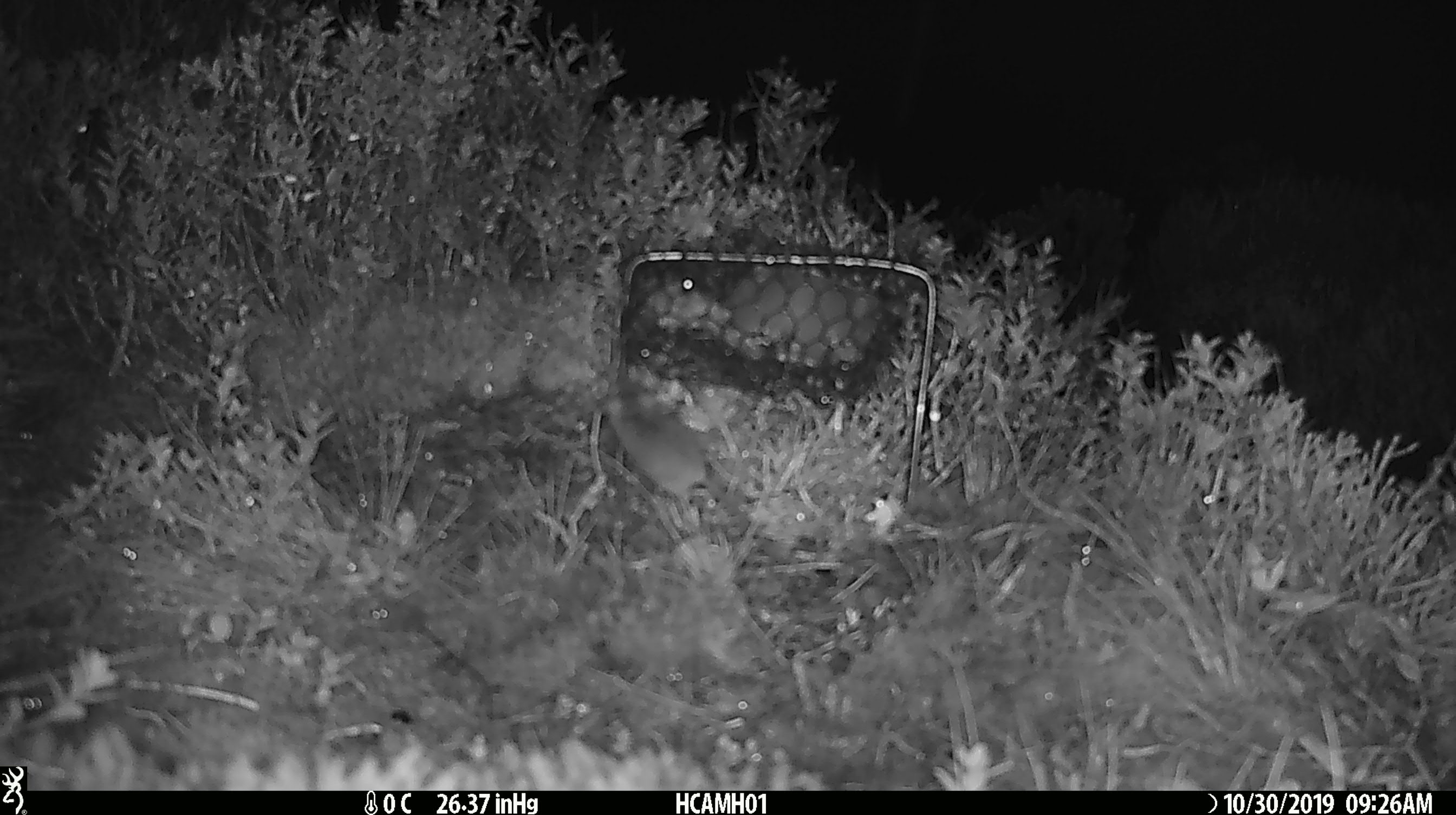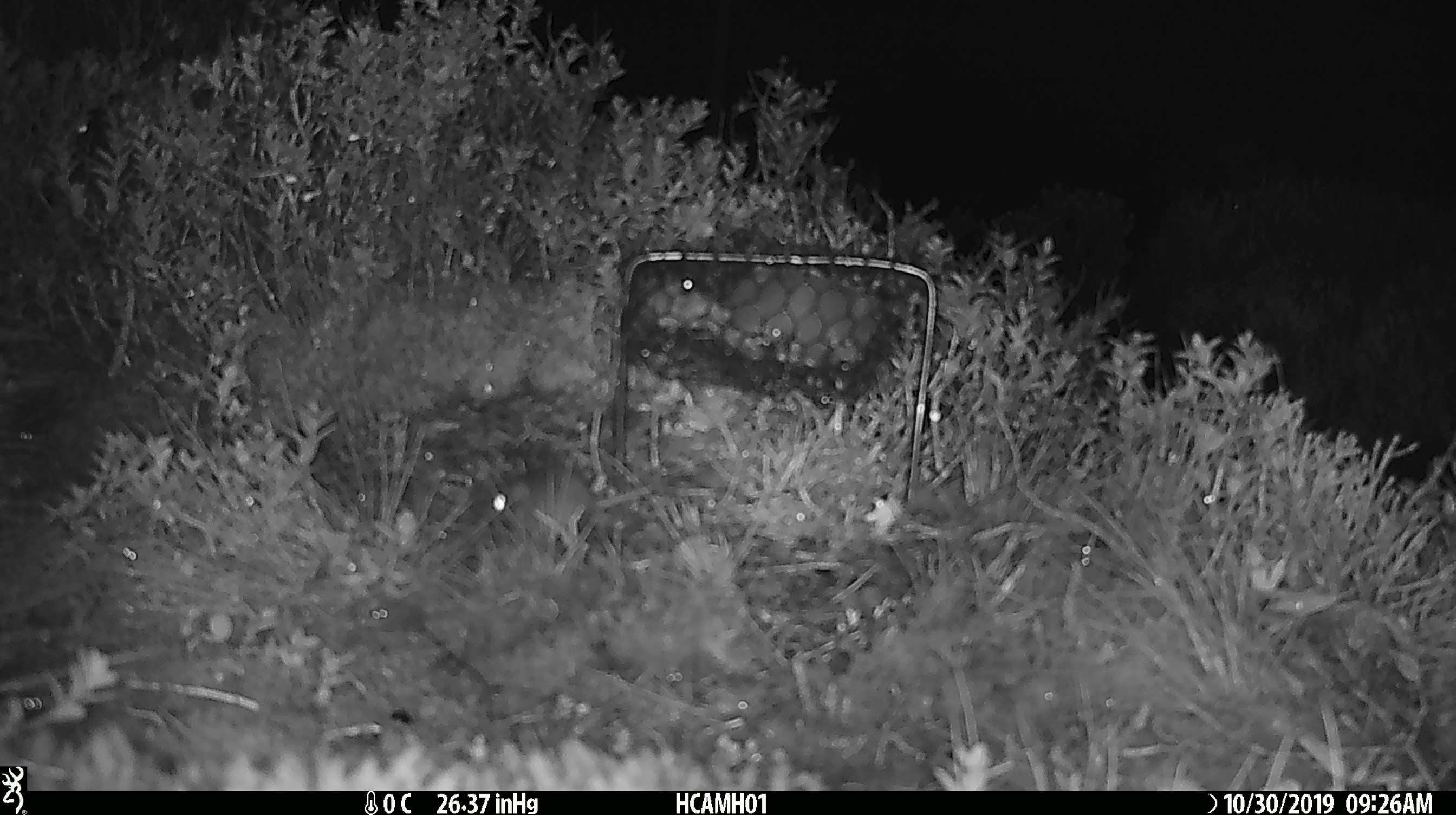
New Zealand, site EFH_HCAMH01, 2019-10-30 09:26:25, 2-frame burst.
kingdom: Animalia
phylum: Chordata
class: Mammalia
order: Rodentia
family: Muridae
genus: Mus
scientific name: Mus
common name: mouse